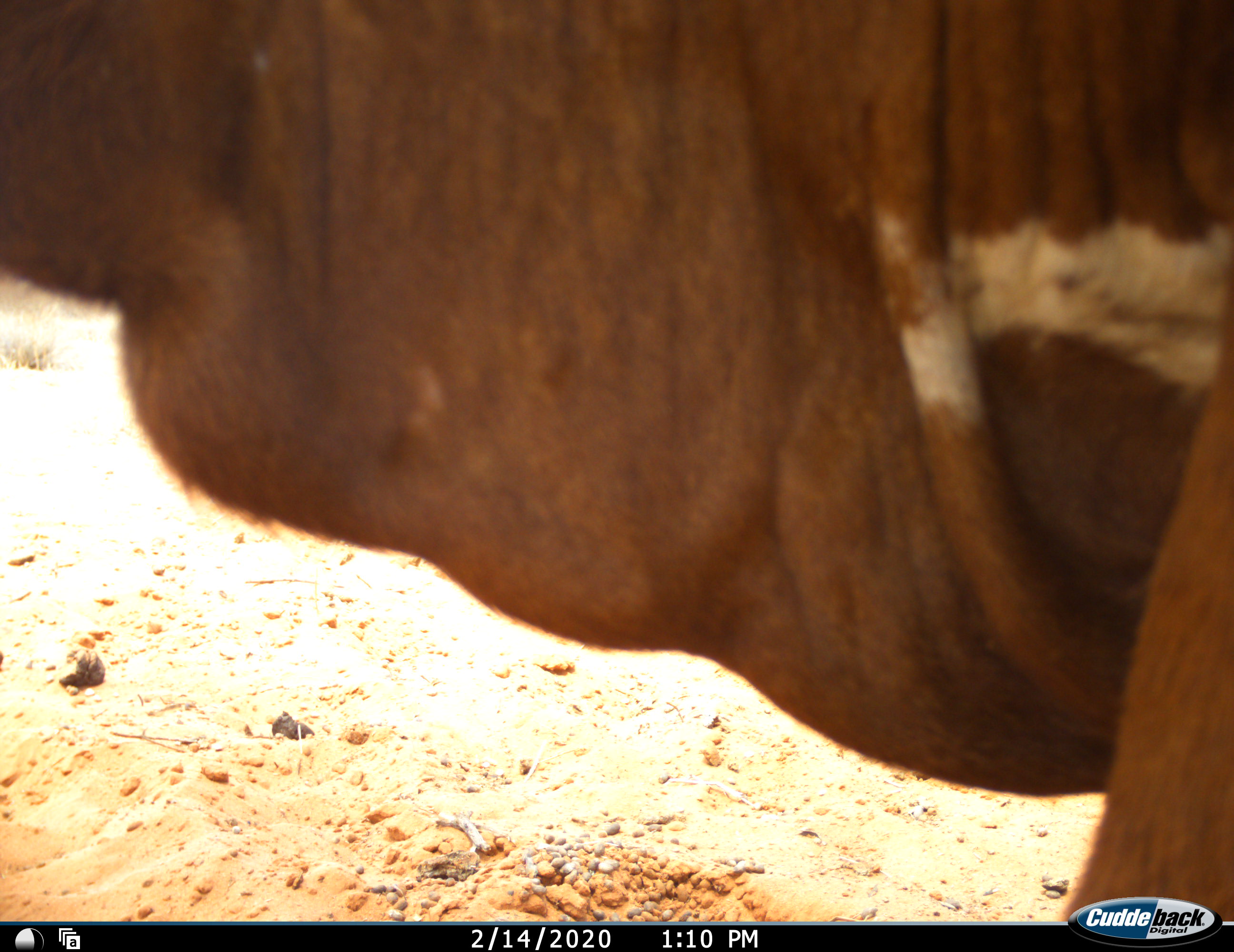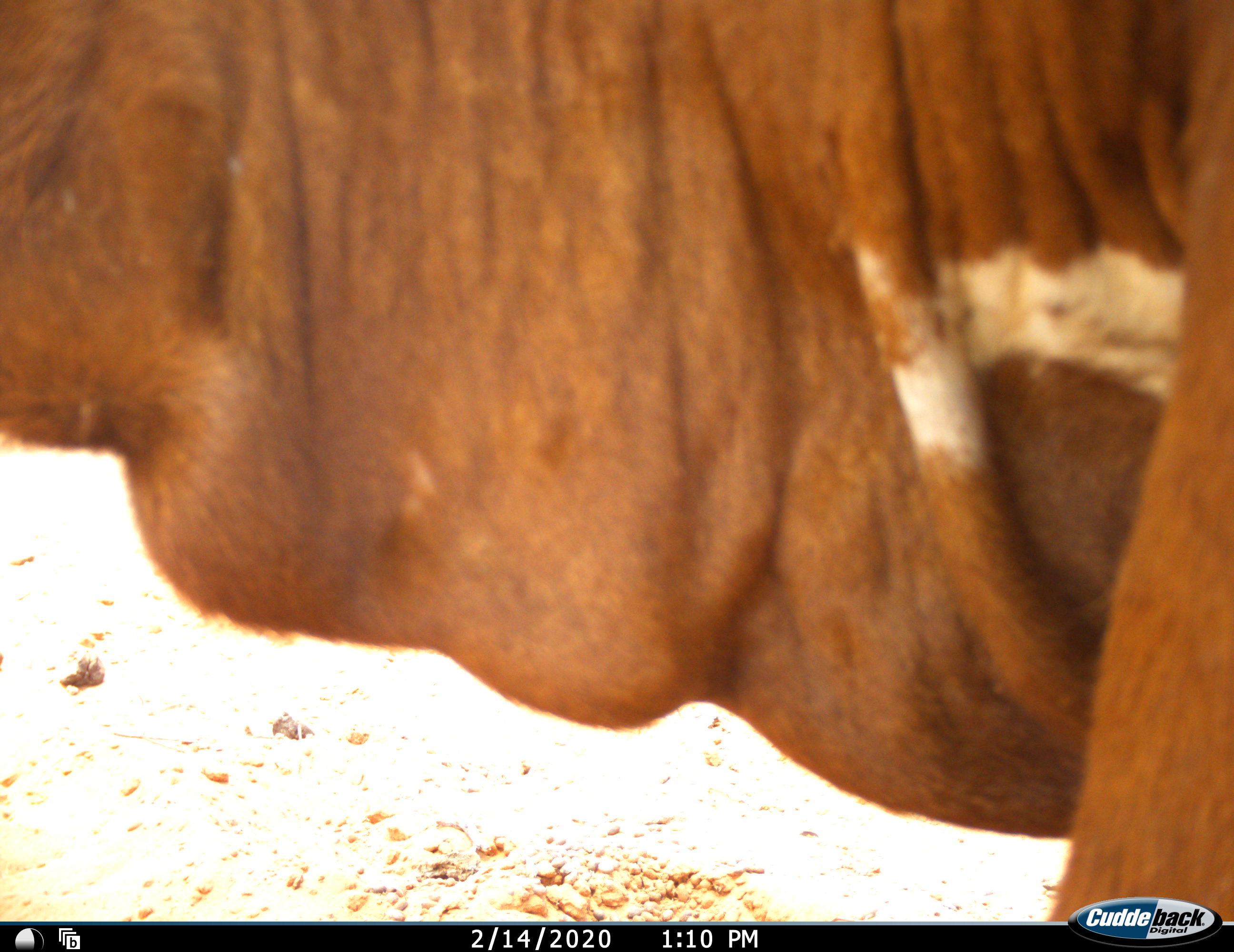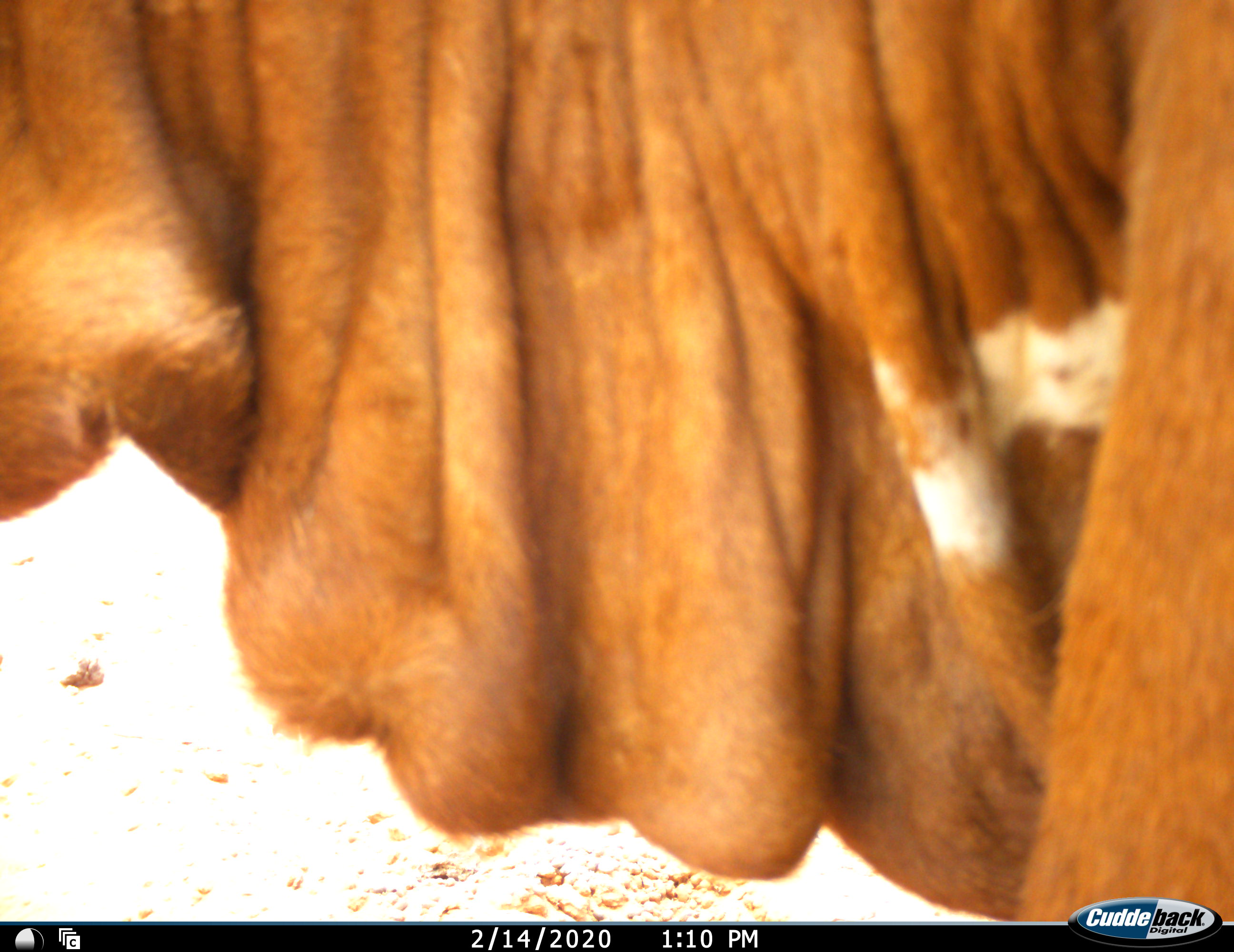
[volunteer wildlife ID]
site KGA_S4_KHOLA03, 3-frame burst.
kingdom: Animalia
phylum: Chordata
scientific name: Vertebrata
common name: domestic animal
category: domesticanimal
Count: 1.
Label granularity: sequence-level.